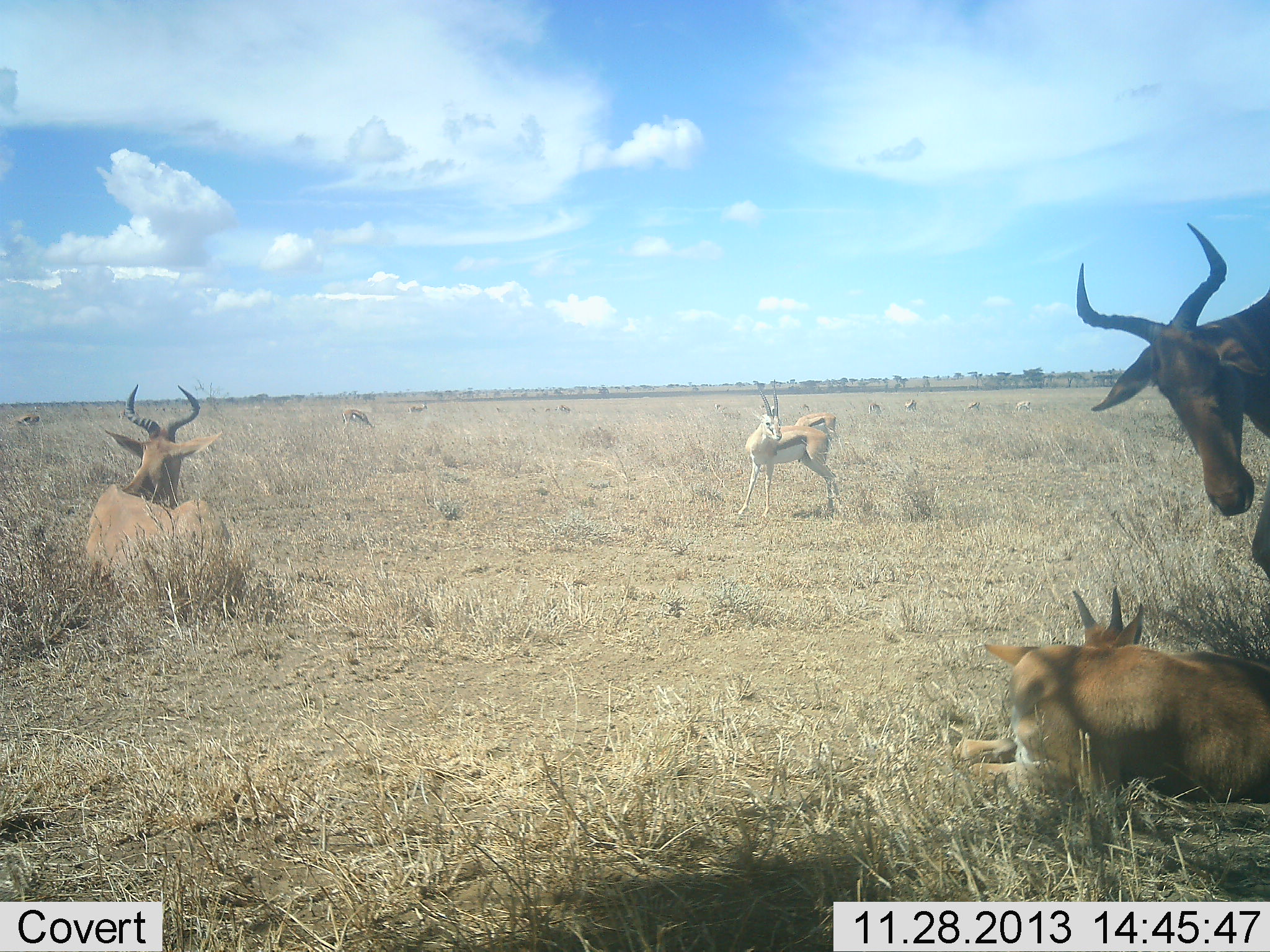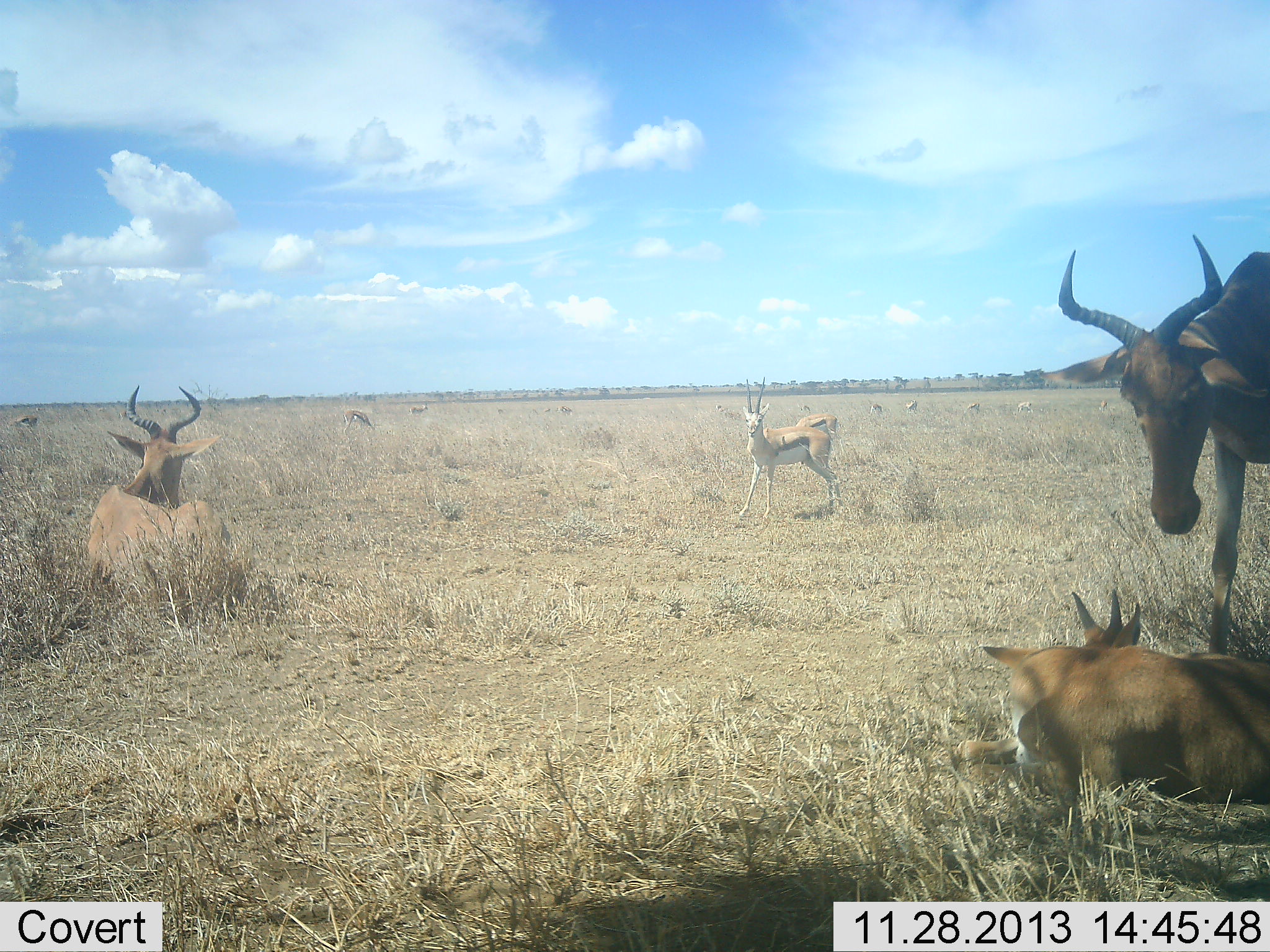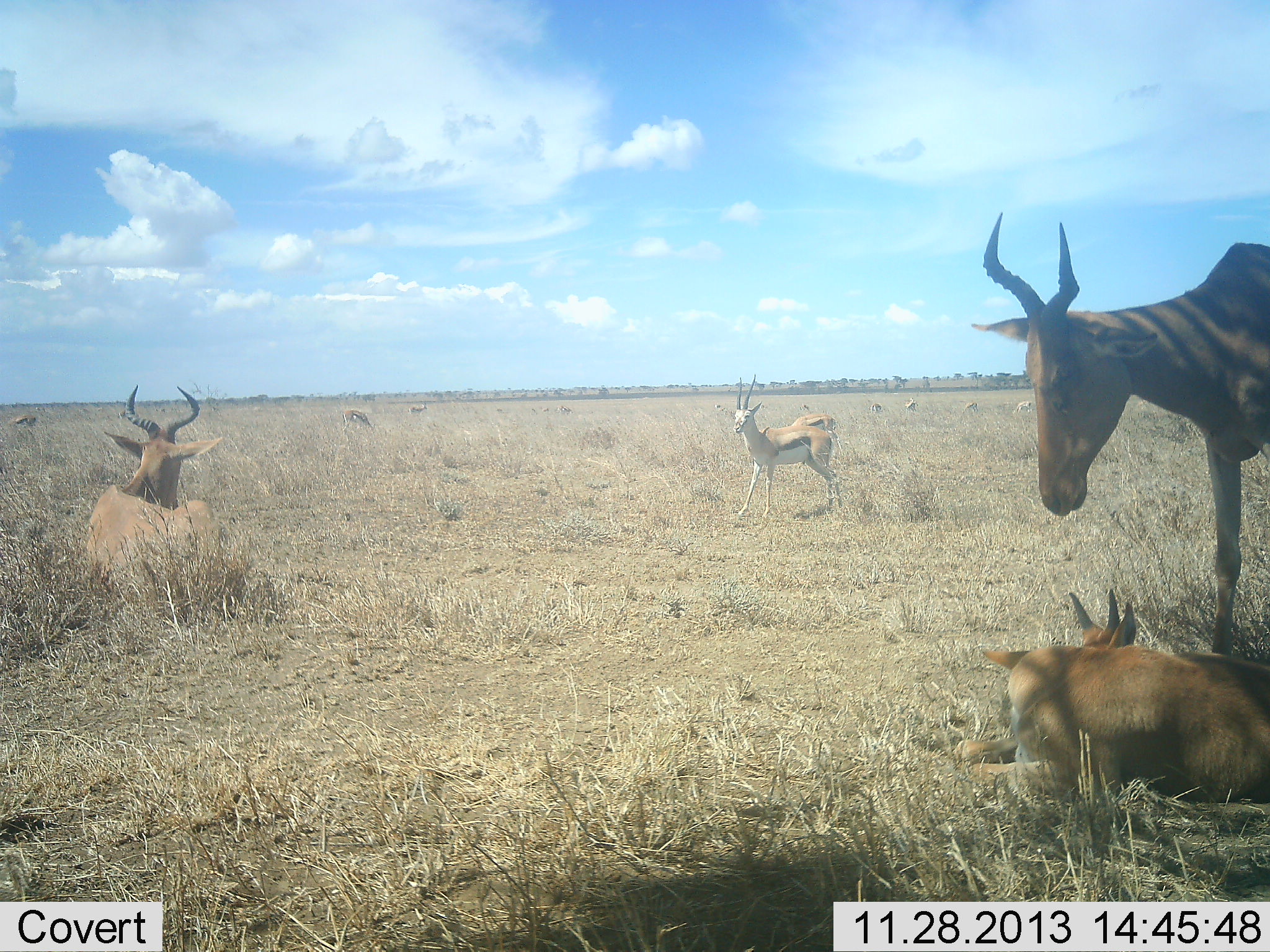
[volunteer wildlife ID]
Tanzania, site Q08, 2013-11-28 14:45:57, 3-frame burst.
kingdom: Animalia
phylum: Chordata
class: Mammalia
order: Artiodactyla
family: Bovidae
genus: Eudorcas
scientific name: Eudorcas thomsonii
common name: thomson's gazelle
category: gazellethomsons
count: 2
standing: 100%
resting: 6%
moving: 25%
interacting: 0%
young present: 0%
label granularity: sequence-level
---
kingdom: Animalia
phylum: Chordata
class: Mammalia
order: Artiodactyla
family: Bovidae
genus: Alcelaphus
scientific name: Alcelaphus buselaphus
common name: hartebeest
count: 3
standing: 69%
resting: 92%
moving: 15%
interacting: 23%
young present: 54%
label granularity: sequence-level